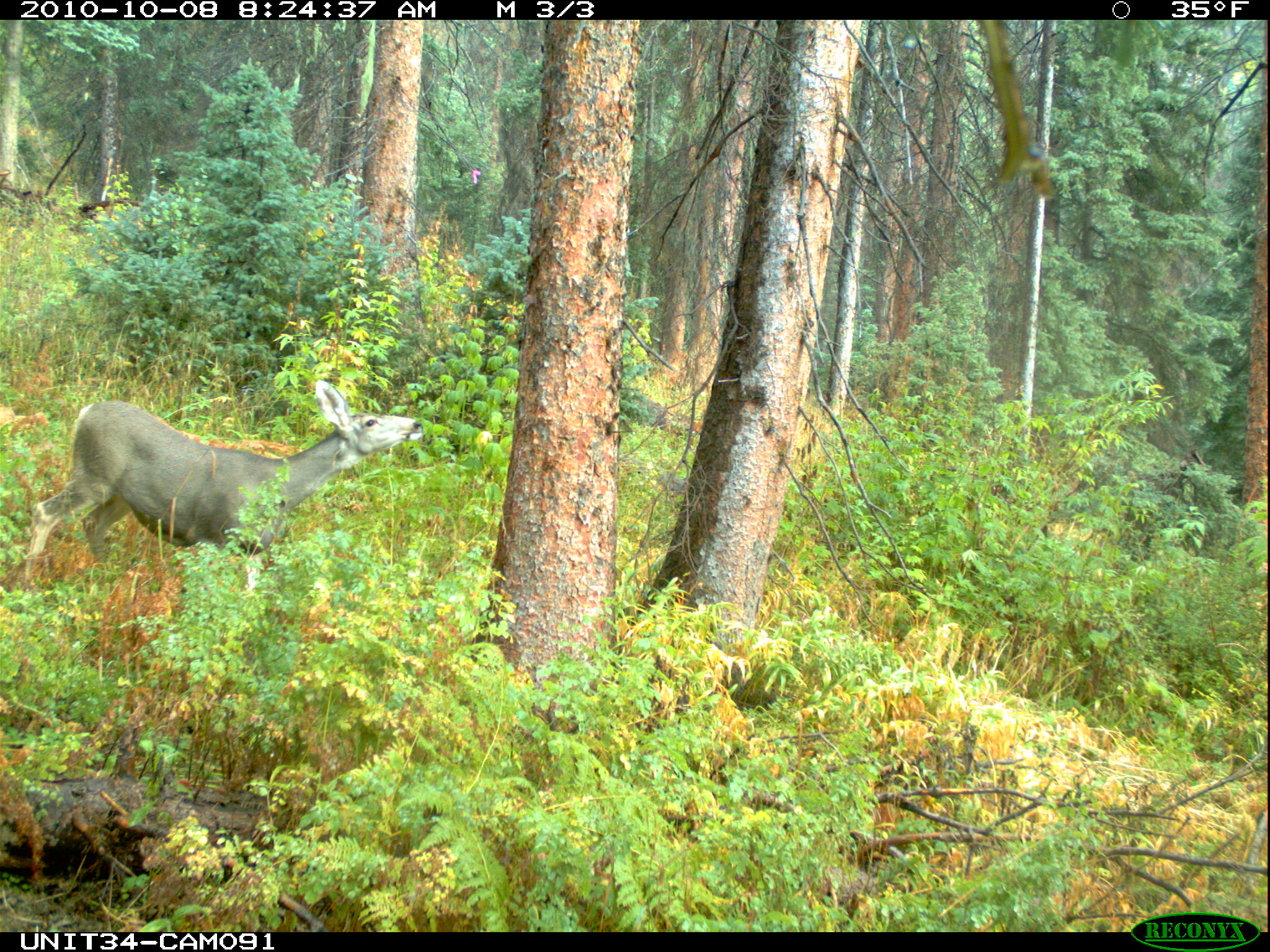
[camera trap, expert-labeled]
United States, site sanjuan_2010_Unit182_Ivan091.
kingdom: Animalia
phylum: Chordata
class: Mammalia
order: Artiodactyla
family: Cervidae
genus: Odocoileus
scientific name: Odocoileus hemionus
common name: mule deer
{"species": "Odocoileus hemionus (mule deer)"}